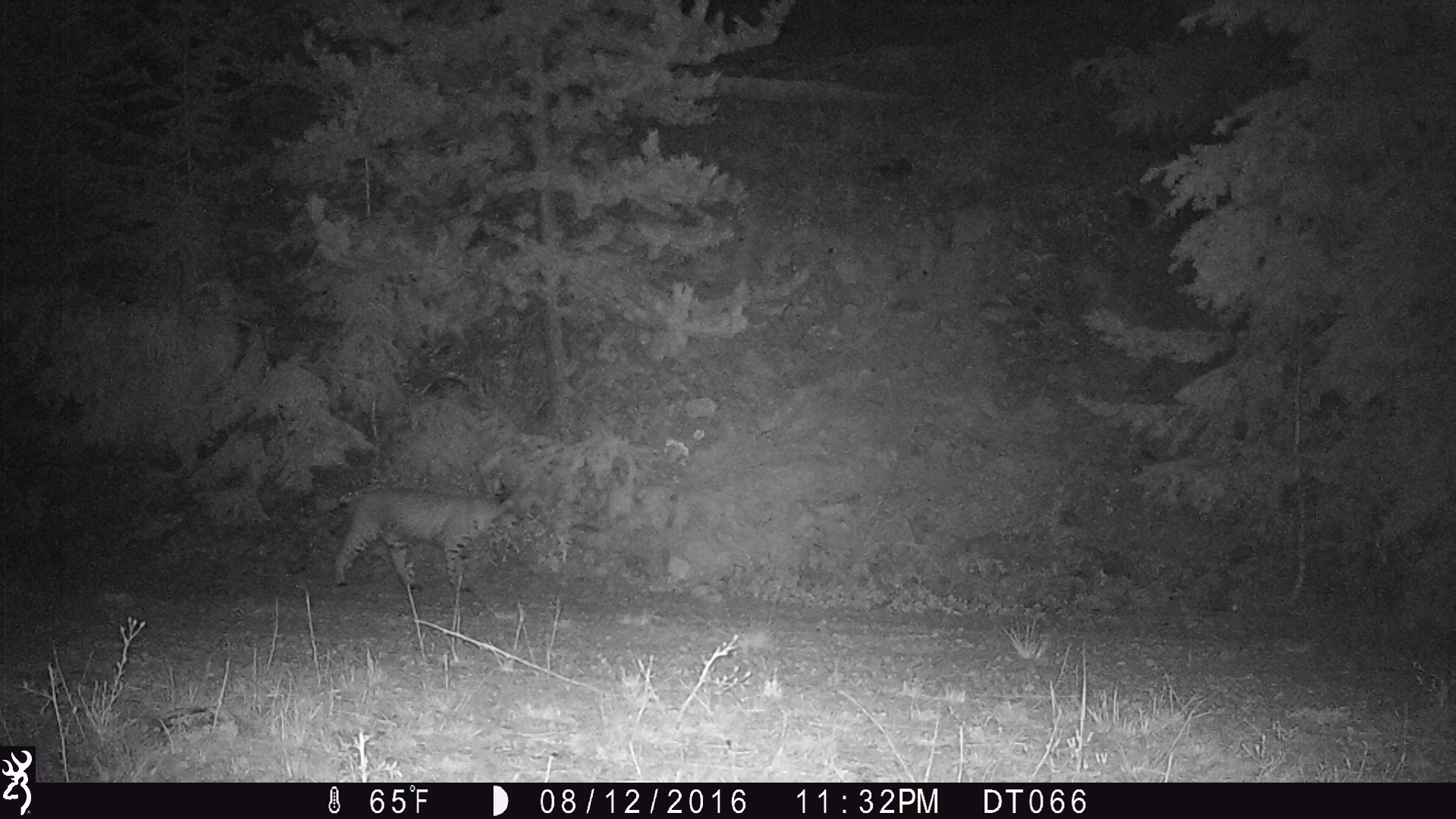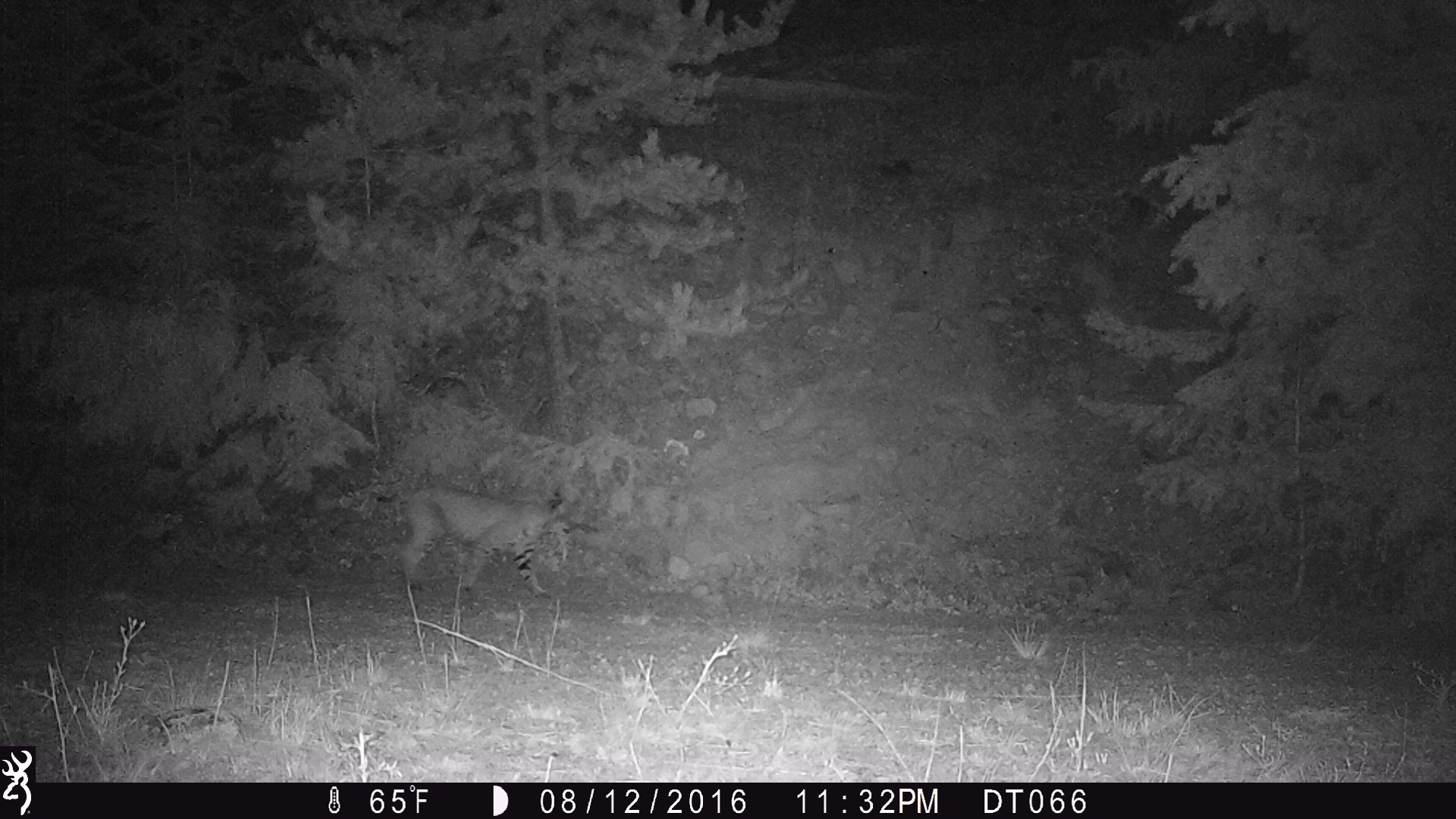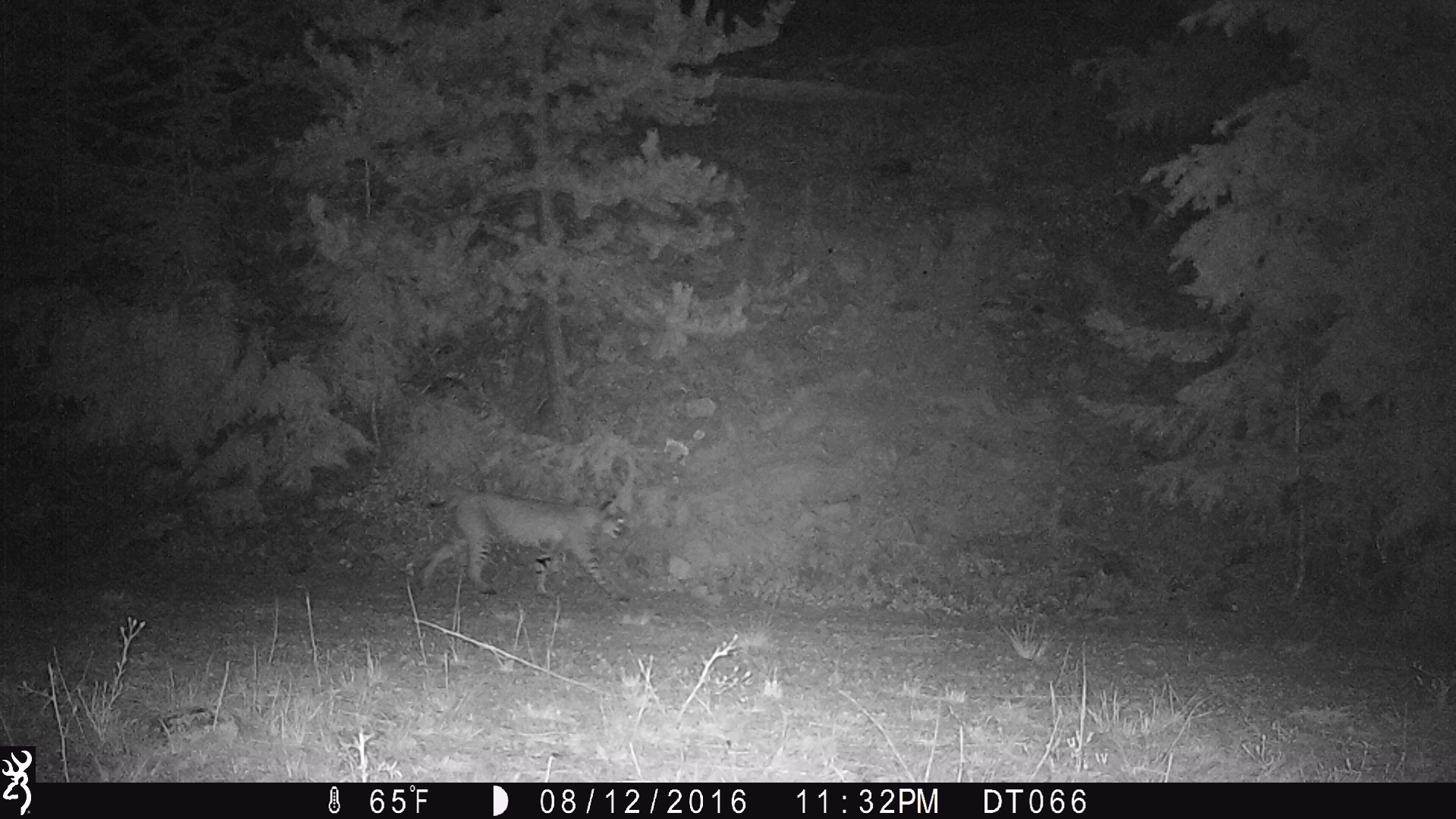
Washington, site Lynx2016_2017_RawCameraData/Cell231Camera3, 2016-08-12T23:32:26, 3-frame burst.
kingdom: Animalia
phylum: Chordata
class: Mammalia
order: Carnivora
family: Felidae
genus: Lynx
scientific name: Lynx rufus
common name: bobcat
Lynx rufus (bobcat). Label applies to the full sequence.